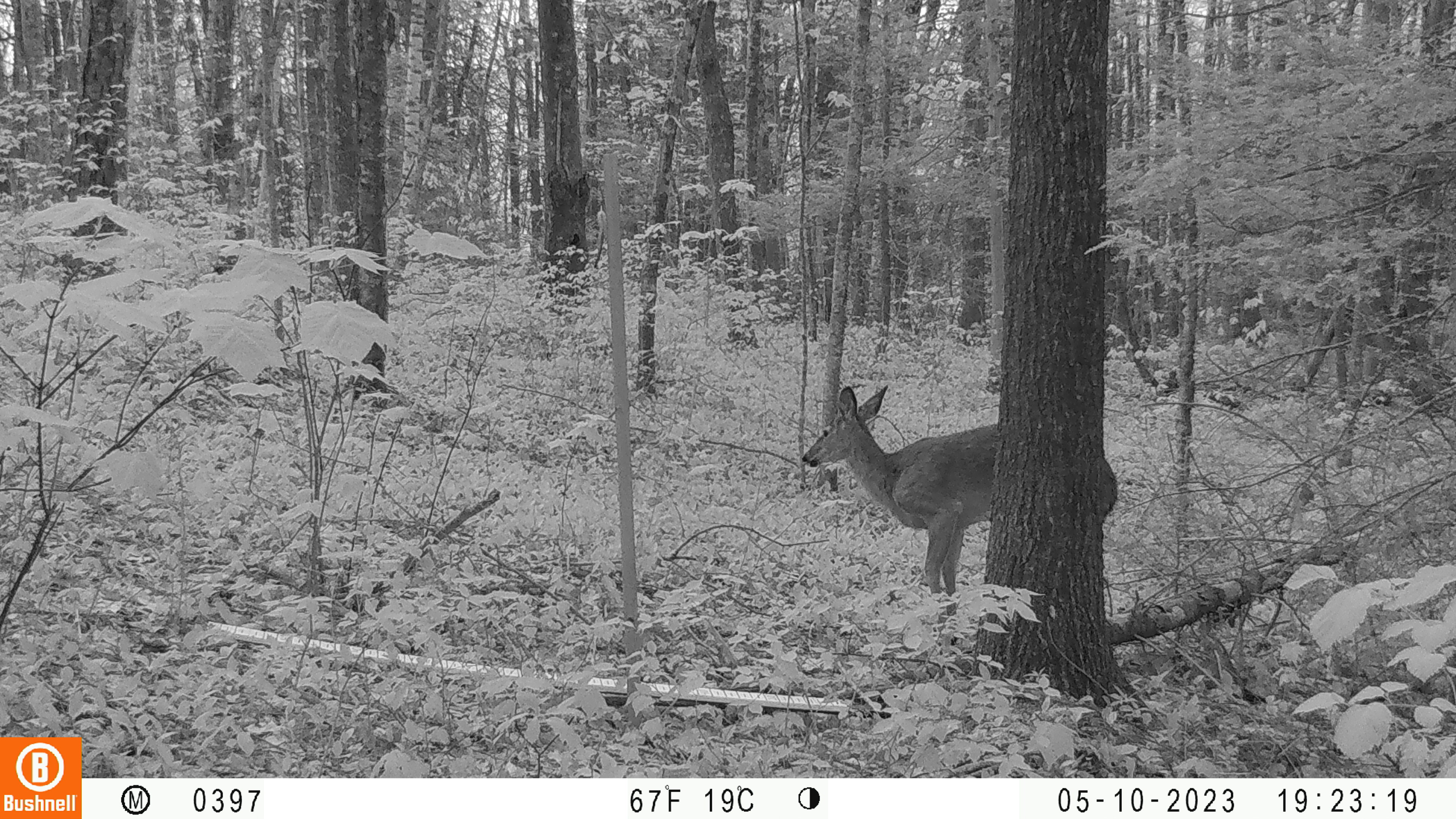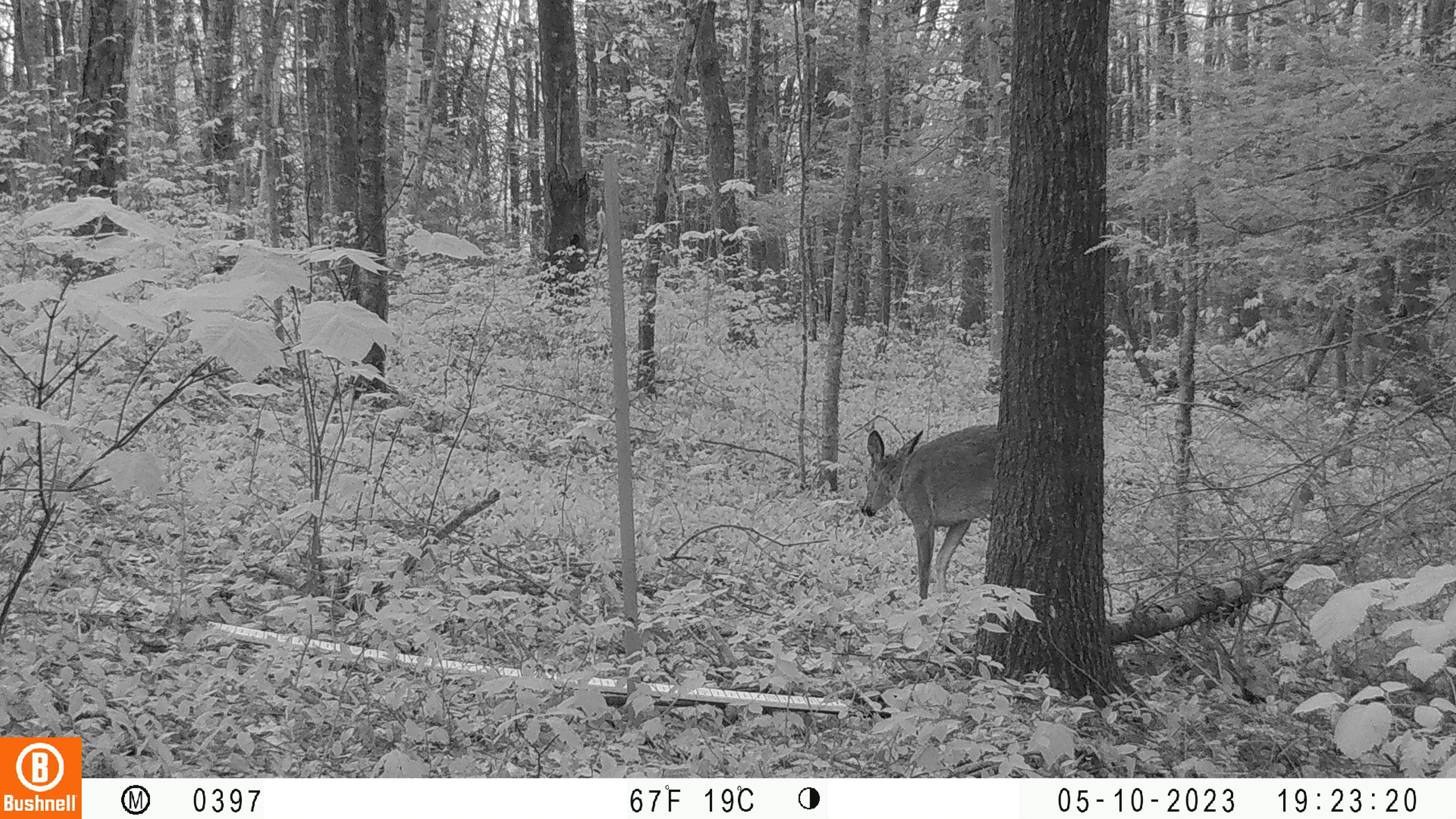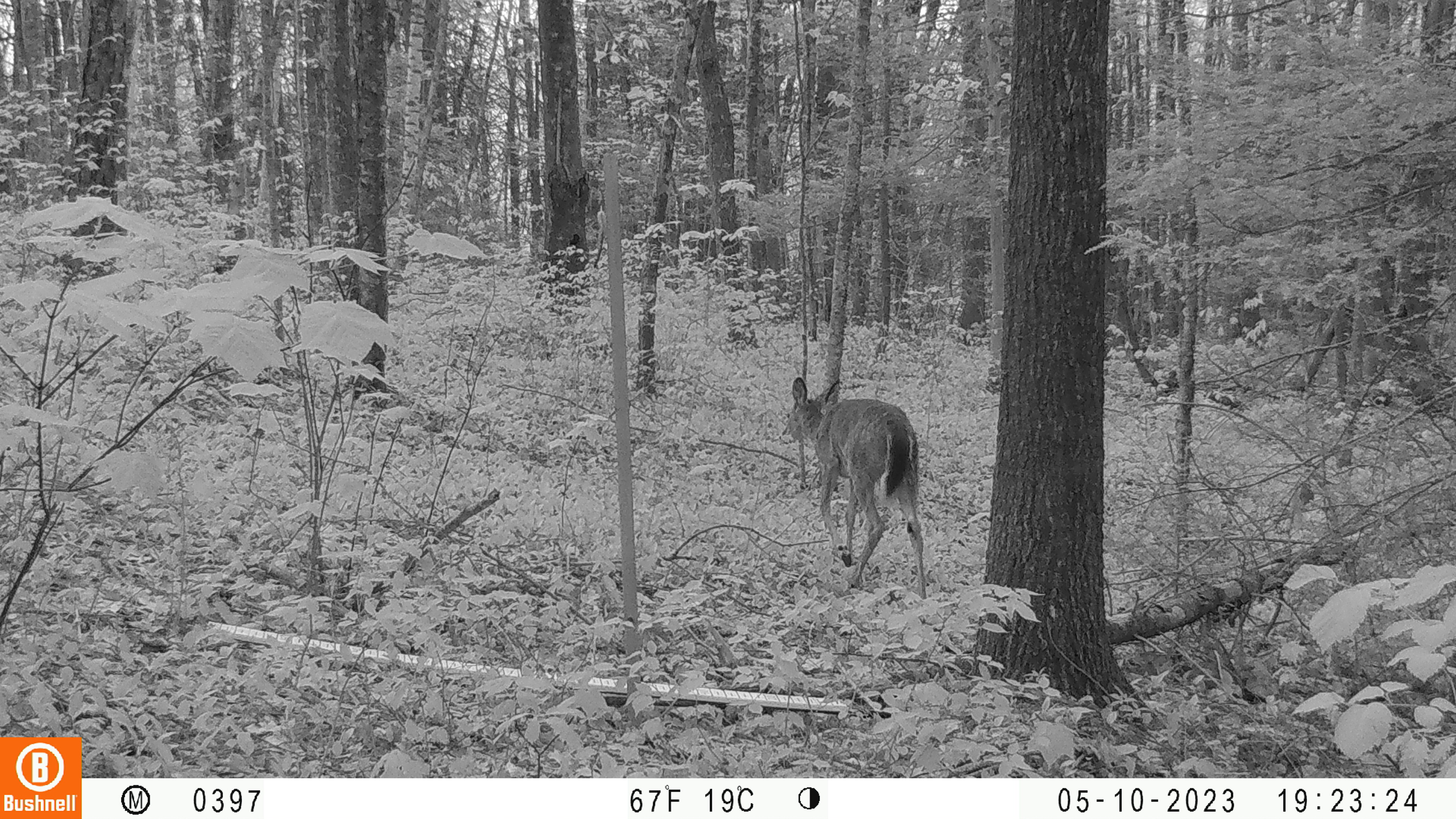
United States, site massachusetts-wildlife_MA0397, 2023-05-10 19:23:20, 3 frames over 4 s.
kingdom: Animalia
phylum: Chordata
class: Mammalia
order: Artiodactyla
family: Cervidae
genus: Odocoileus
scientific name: Odocoileus virginianus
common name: white-tailed deer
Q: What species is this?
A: White-tailed deer (Odocoileus virginianus).